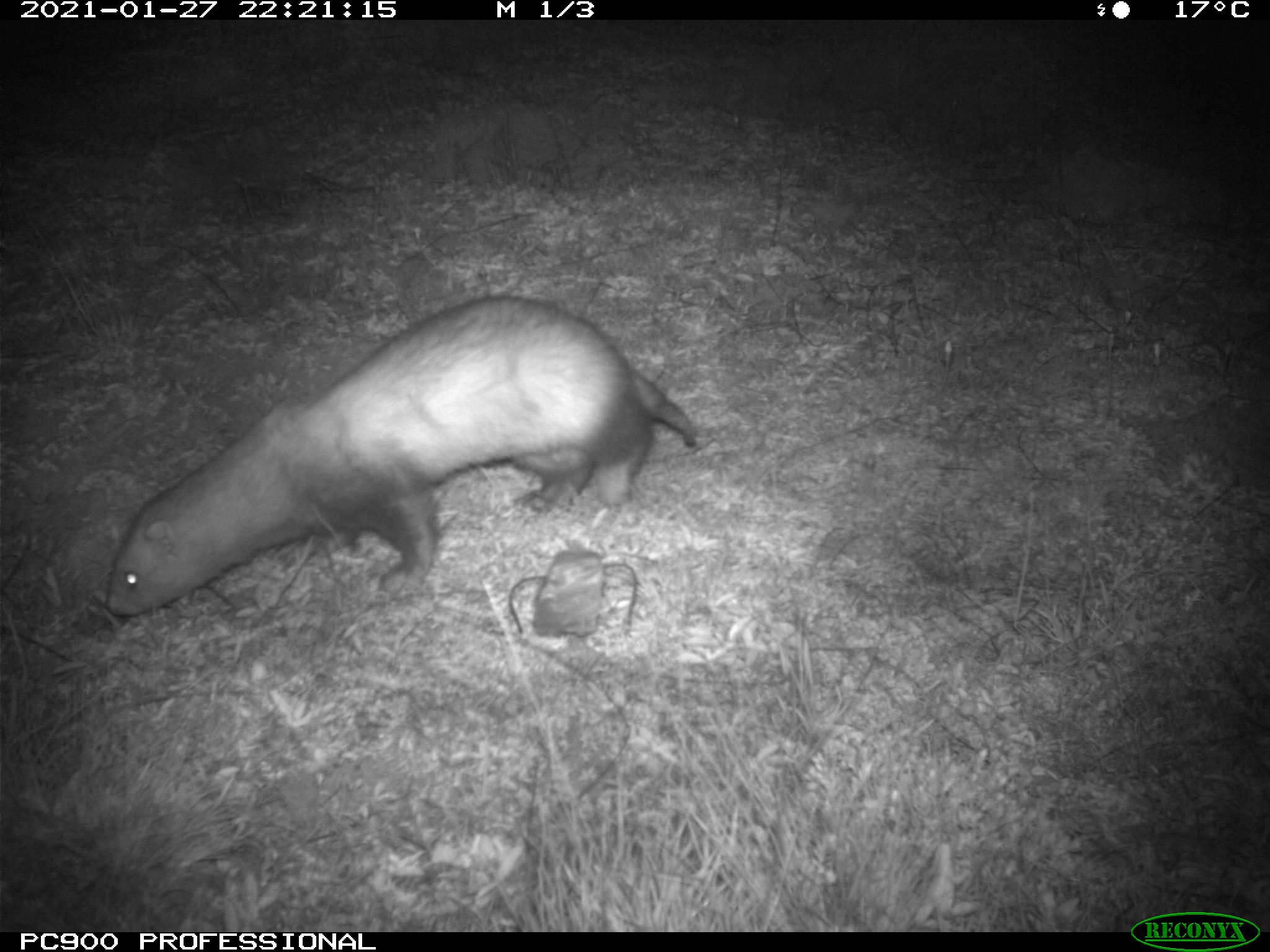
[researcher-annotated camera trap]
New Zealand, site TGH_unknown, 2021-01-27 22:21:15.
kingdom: Animalia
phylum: Chordata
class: Mammalia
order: Carnivora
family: Mustelidae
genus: Mustela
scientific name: Mustela furo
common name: ferret